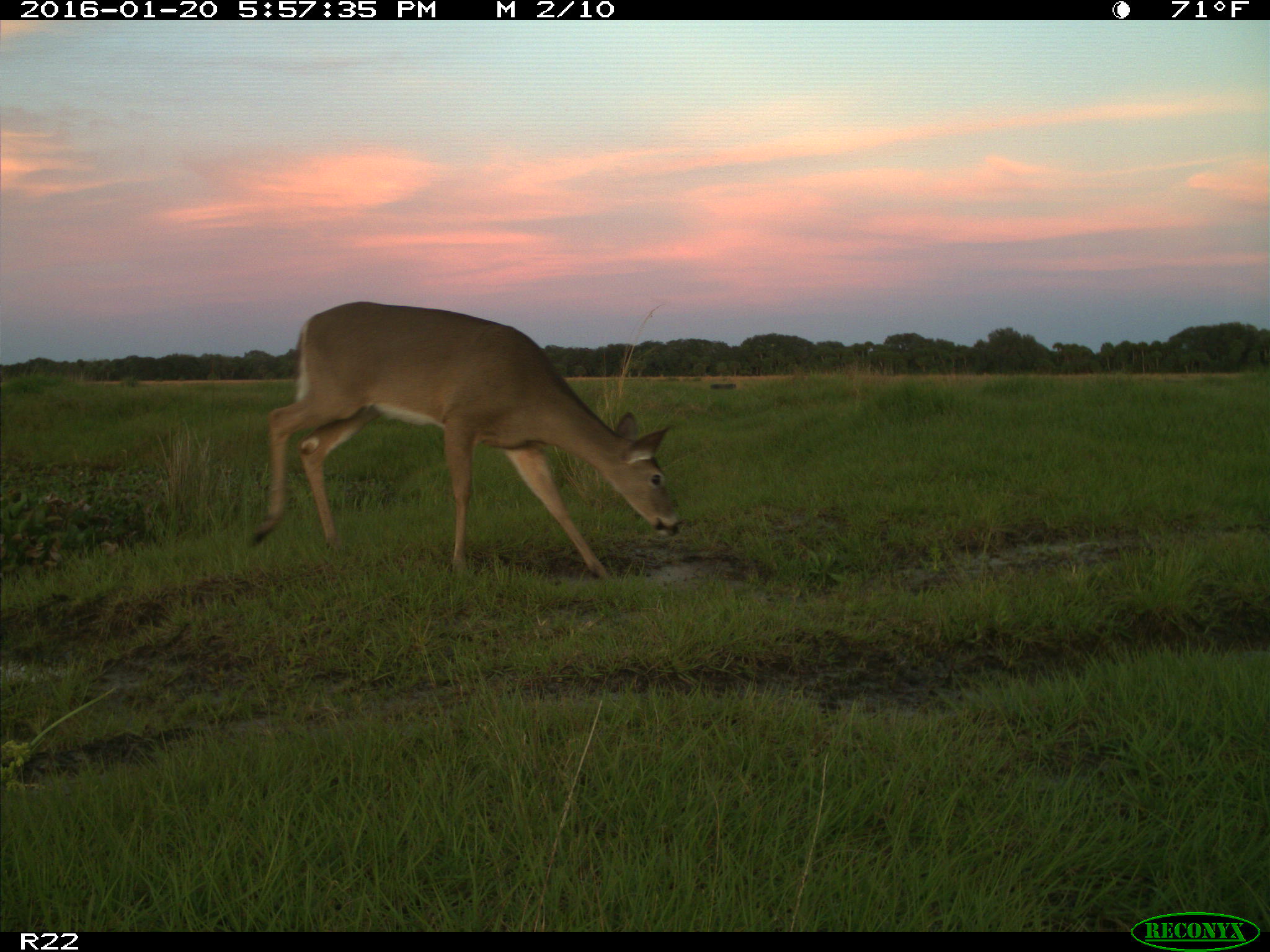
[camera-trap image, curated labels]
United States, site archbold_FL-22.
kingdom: Animalia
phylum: Chordata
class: Mammalia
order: Artiodactyla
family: Cervidae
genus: Odocoileus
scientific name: Odocoileus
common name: deer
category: unidentified deer